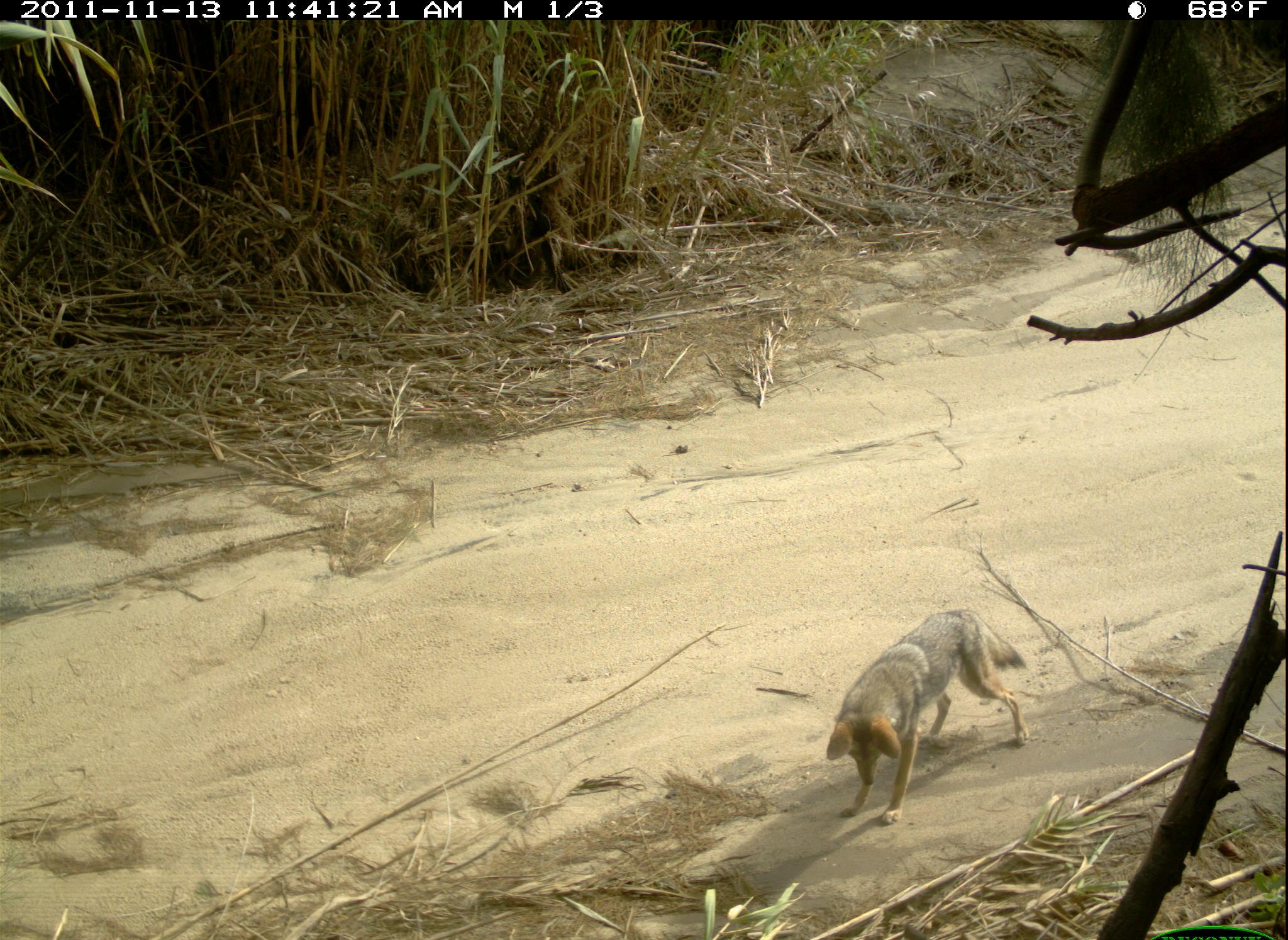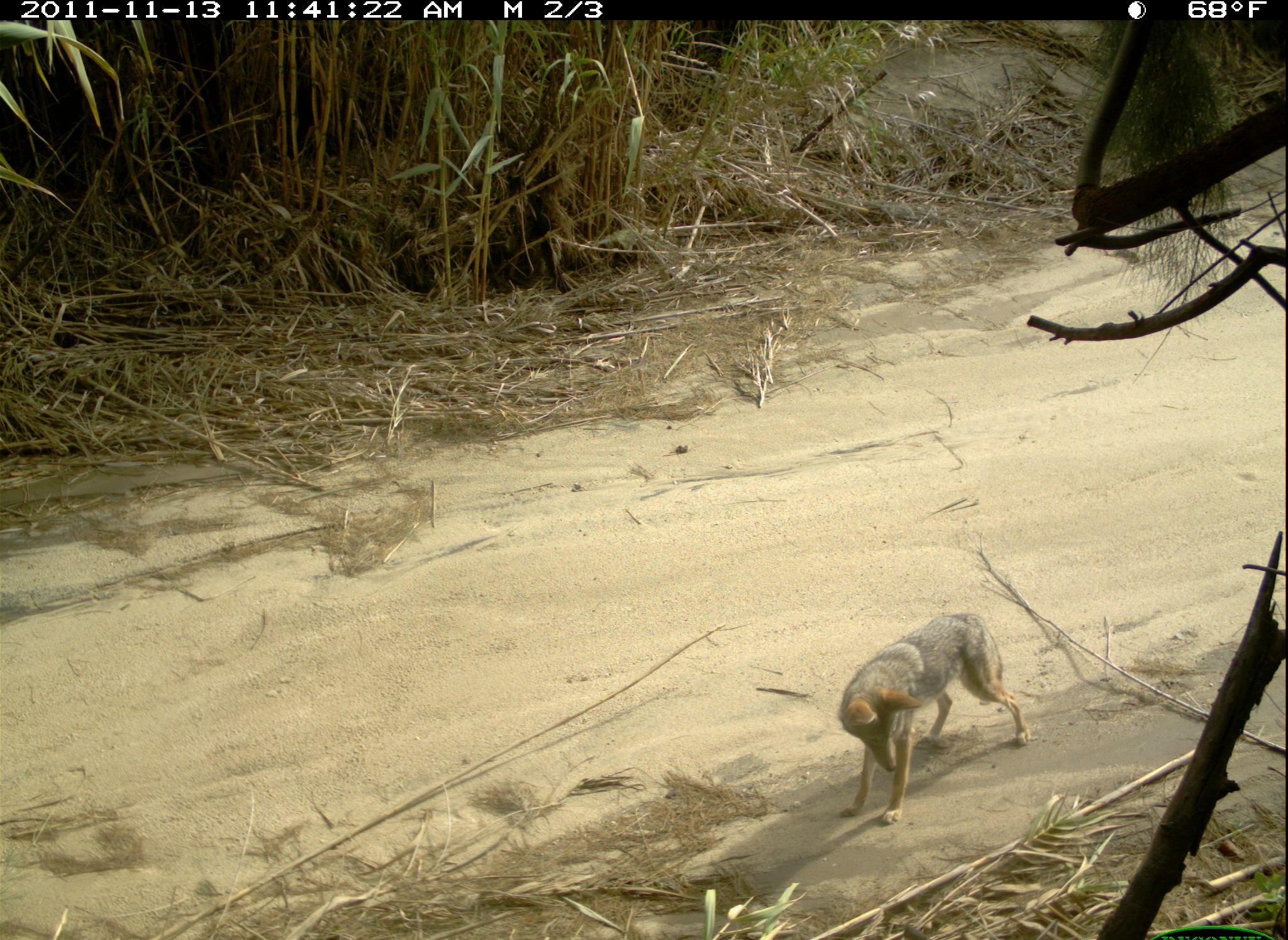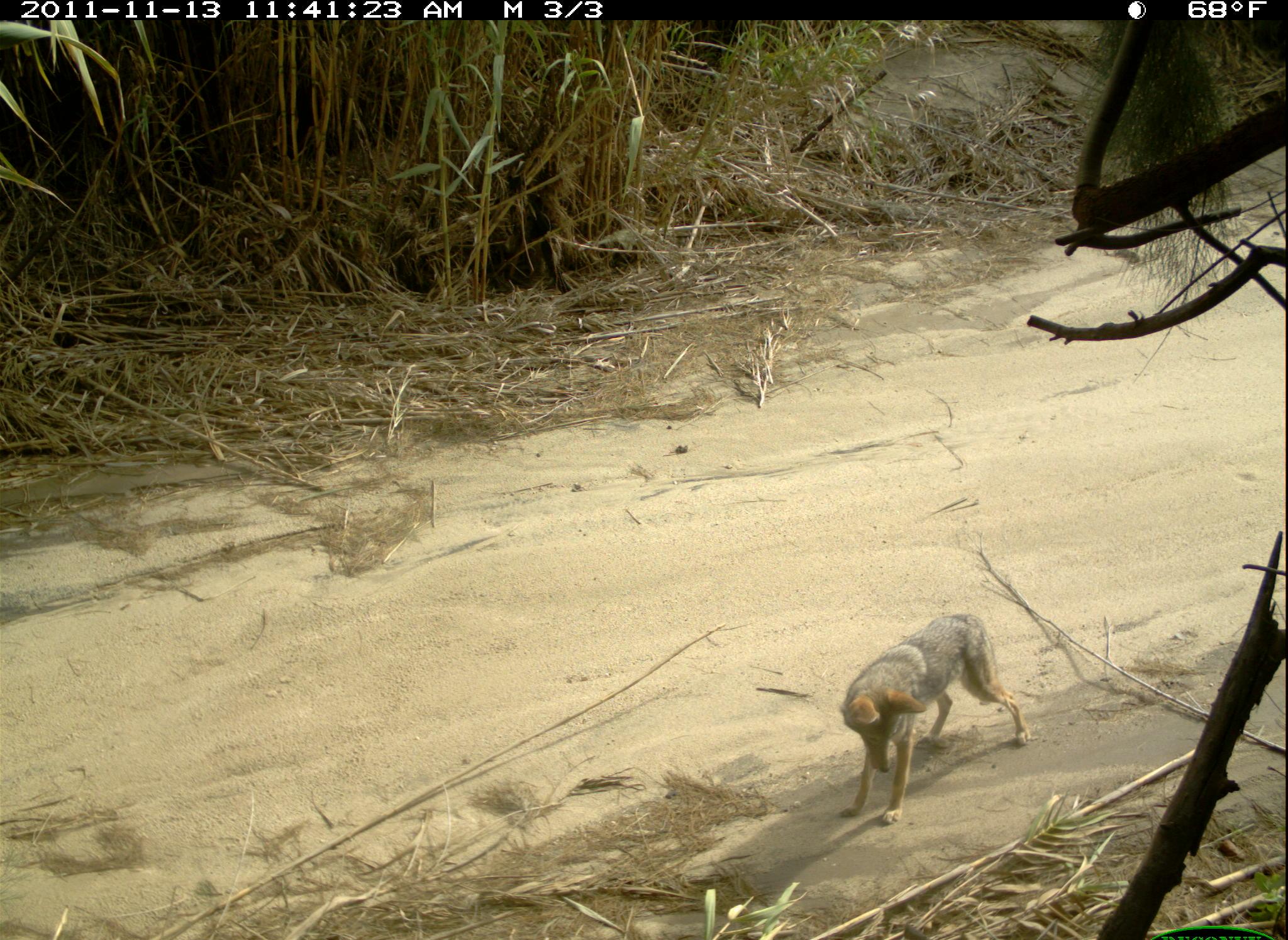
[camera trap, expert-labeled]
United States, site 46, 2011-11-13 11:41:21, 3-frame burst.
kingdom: Animalia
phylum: Chordata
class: Mammalia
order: Carnivora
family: Canidae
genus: Canis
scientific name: Canis latrans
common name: coyote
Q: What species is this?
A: Coyote (Canis latrans).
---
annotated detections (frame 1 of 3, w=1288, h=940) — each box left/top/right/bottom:
coyote: 813/596/1043/830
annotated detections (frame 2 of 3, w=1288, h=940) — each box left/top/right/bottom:
coyote: 836/598/1034/830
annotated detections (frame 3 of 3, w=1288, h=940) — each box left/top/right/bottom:
coyote: 824/590/1042/867